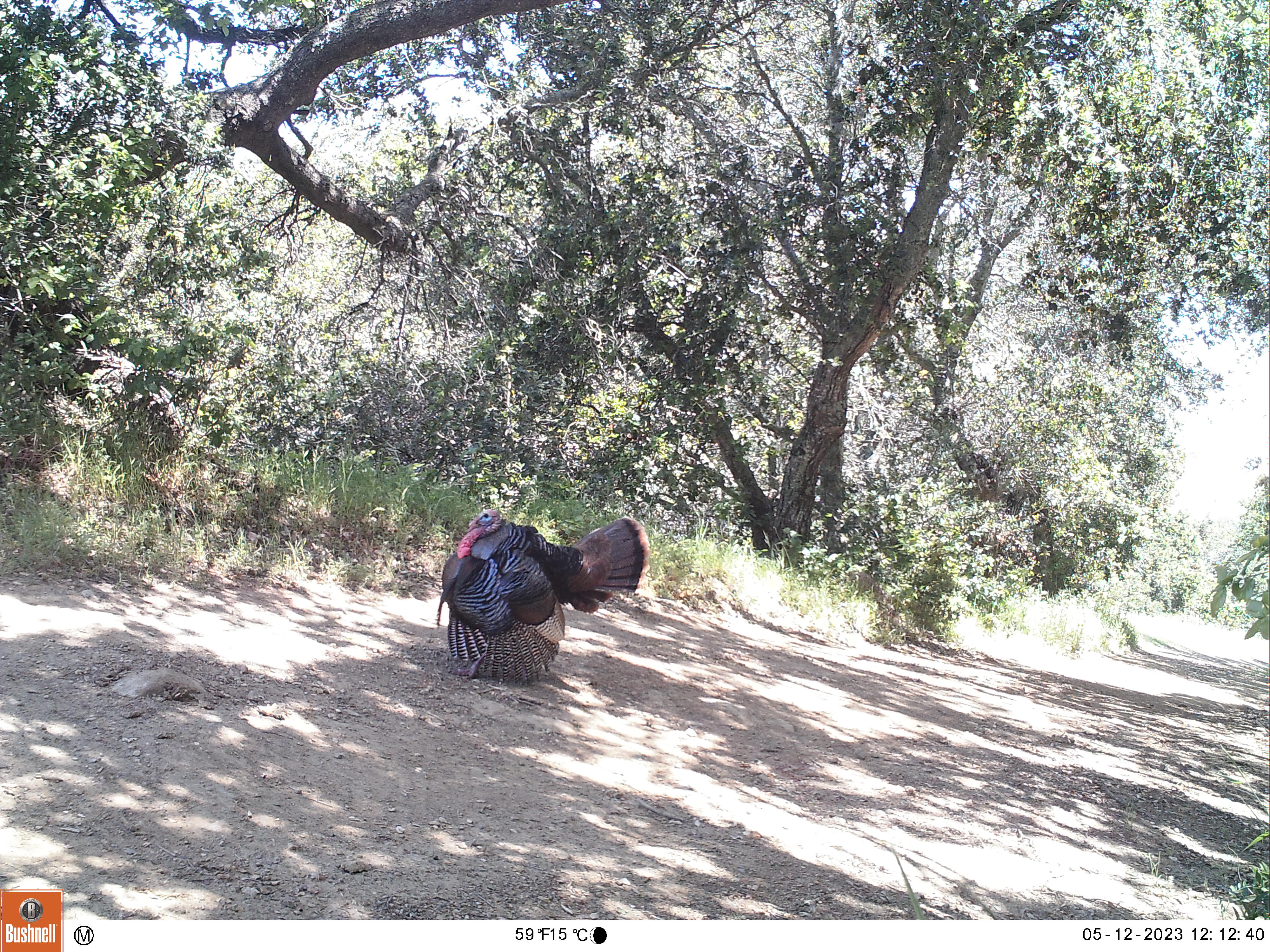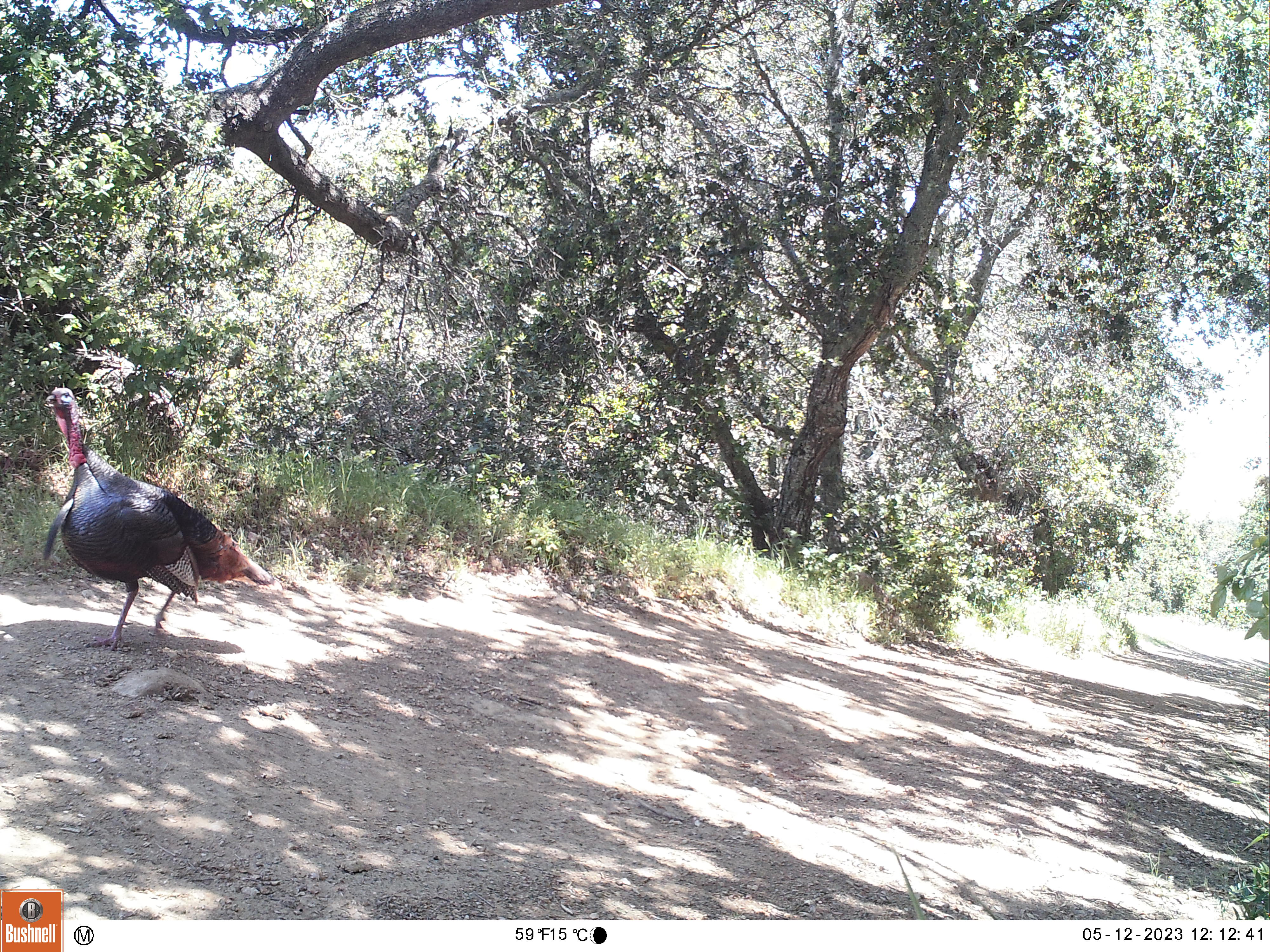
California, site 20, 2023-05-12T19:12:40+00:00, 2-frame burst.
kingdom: Animalia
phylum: Chordata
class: Aves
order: Galliformes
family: Phasianidae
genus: Meleagris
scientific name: Meleagris gallopavo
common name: turkey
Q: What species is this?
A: Turkey (Meleagris gallopavo).